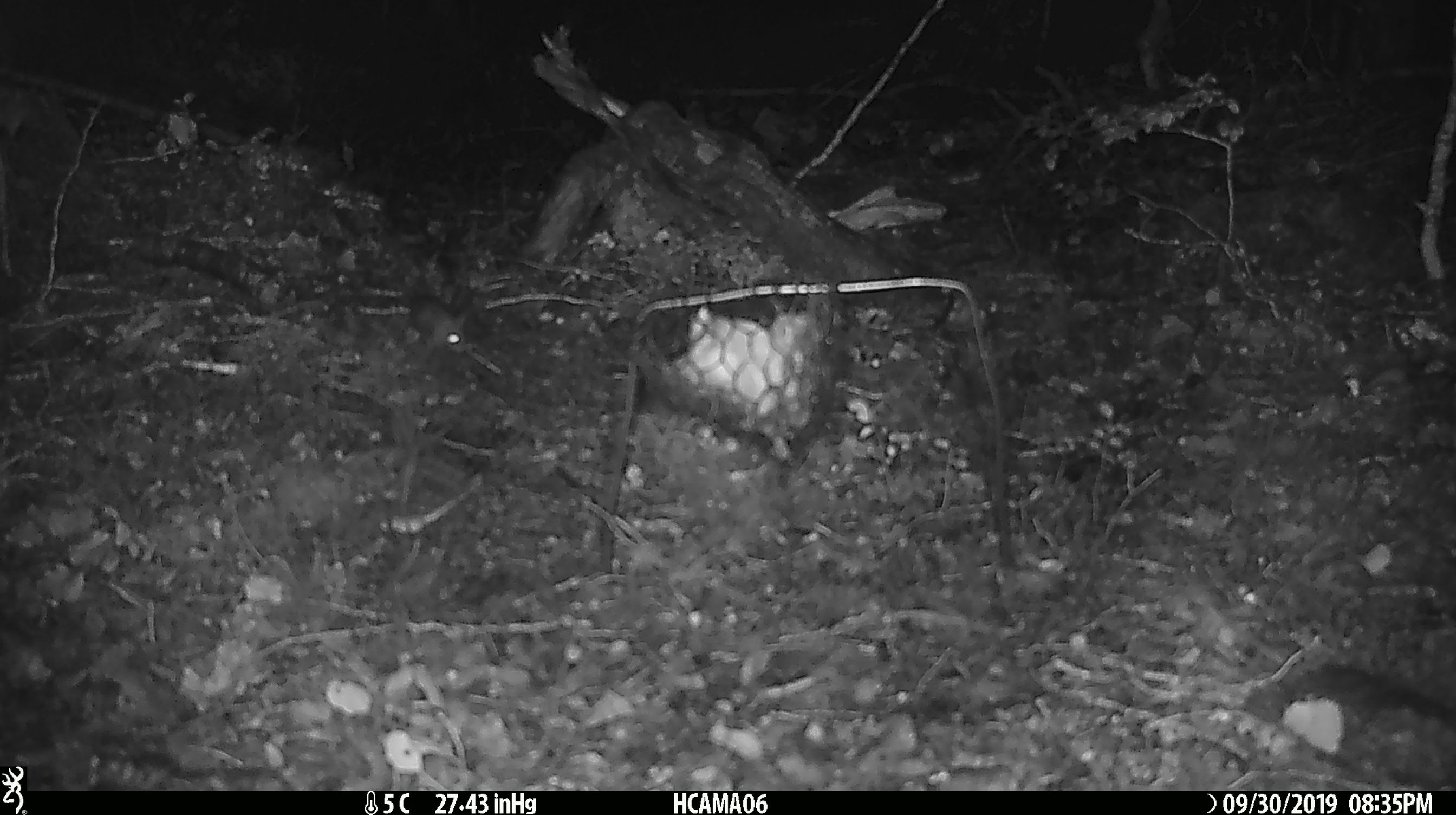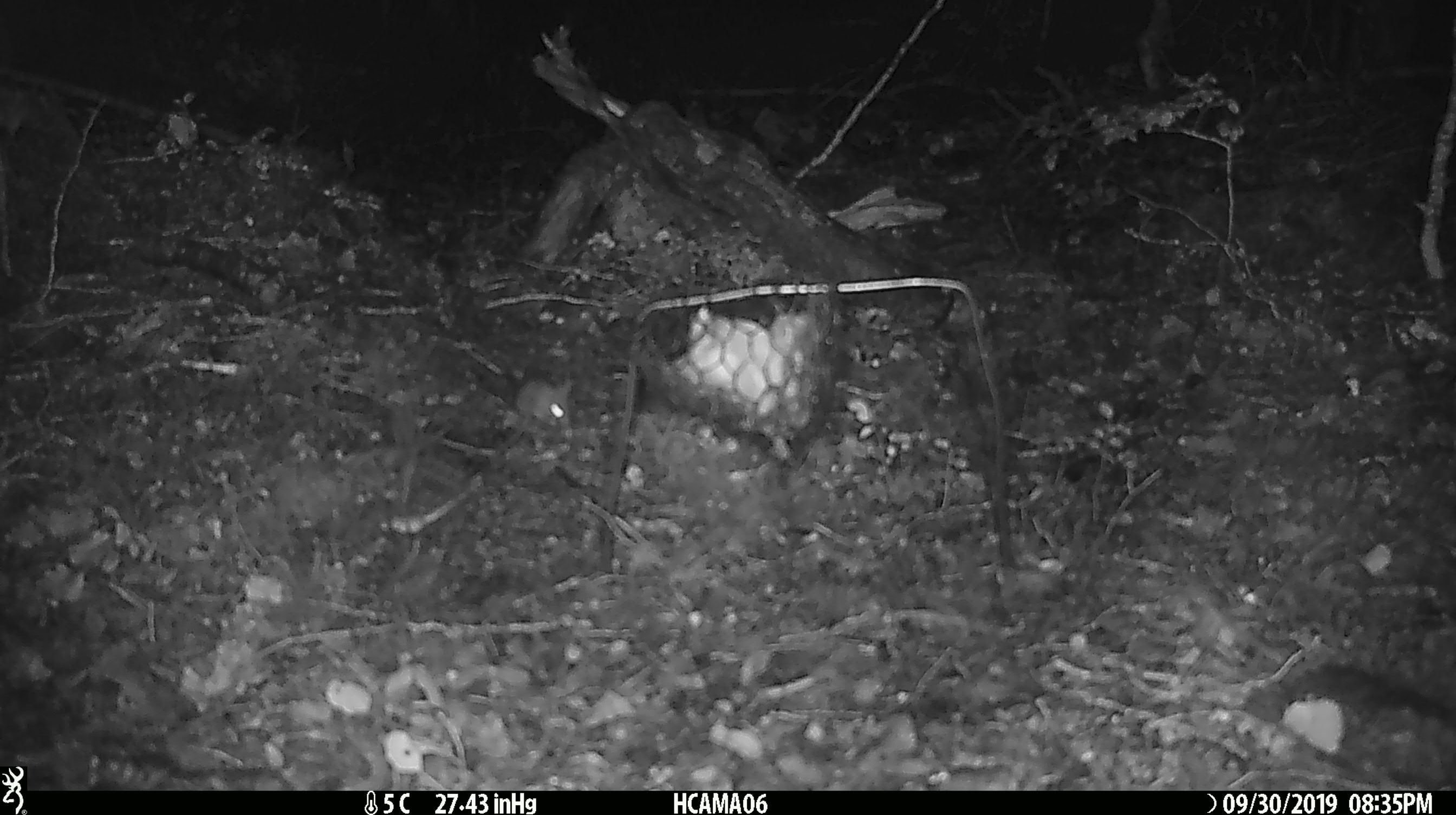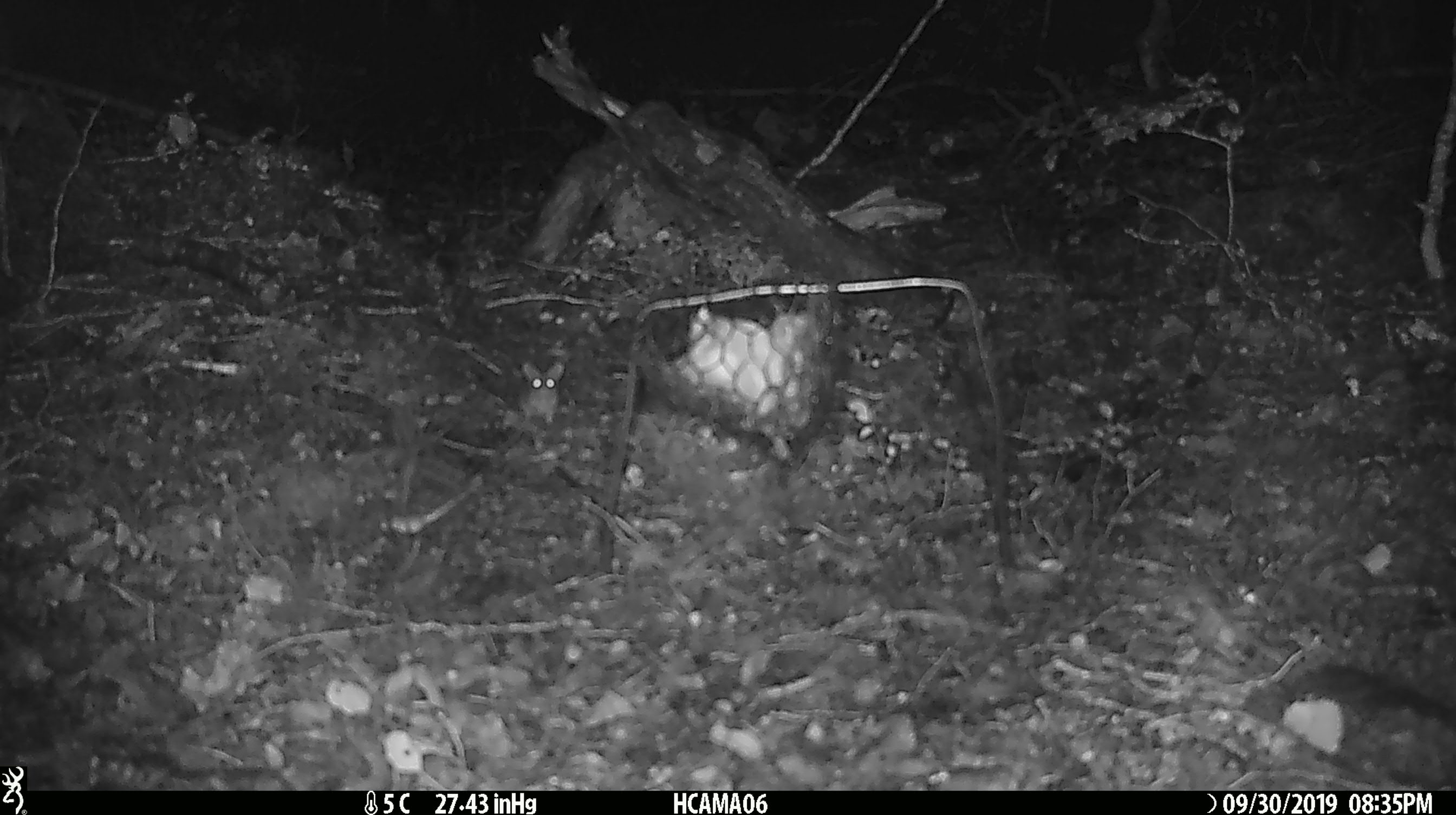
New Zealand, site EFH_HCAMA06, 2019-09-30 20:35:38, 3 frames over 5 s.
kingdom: Animalia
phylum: Chordata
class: Mammalia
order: Rodentia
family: Muridae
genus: Mus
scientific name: Mus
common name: mouse